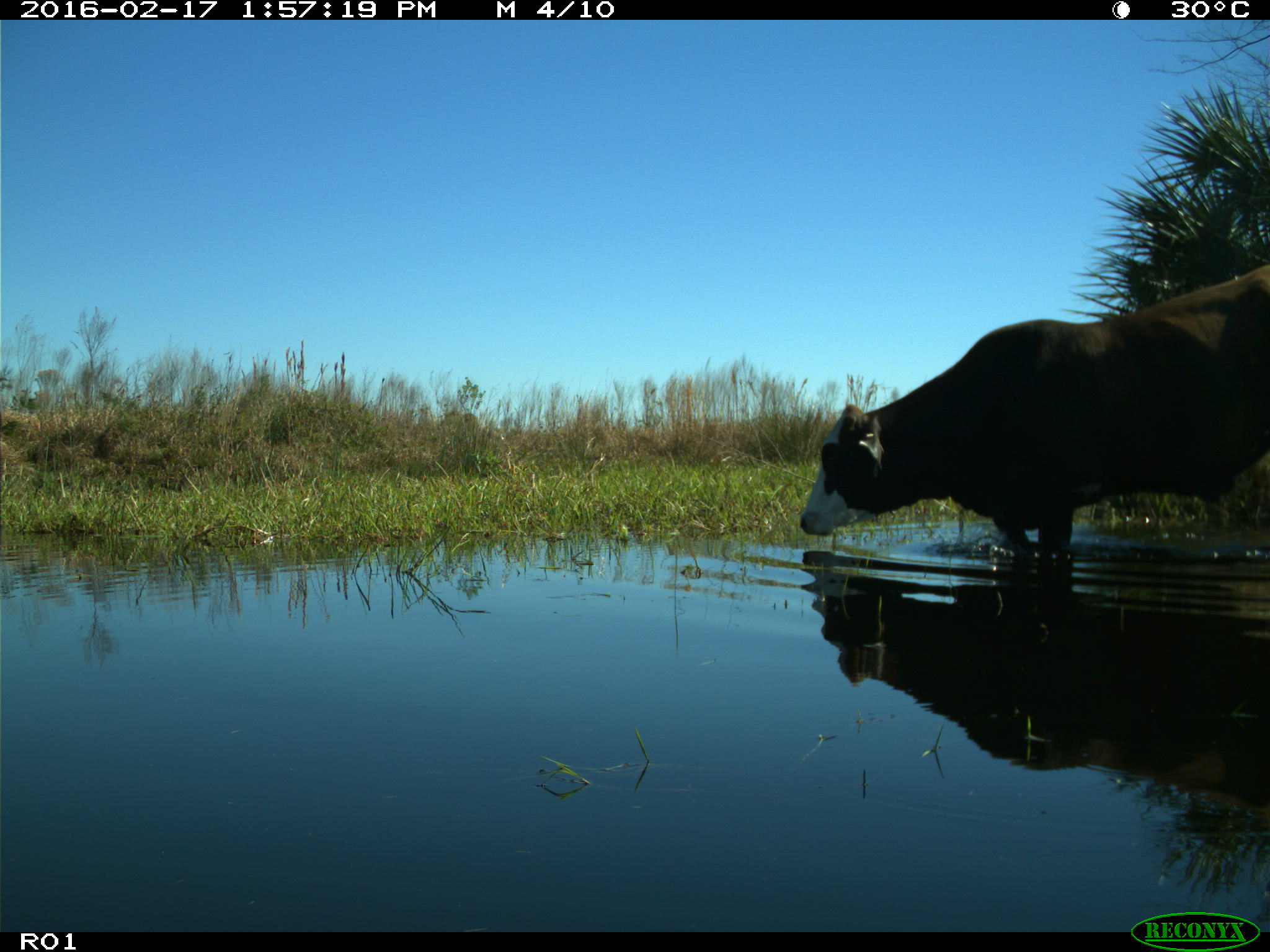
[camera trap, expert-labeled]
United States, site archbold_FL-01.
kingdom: Animalia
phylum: Chordata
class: Mammalia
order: Artiodactyla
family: Bovidae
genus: Bos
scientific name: Bos taurus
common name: domestic cow